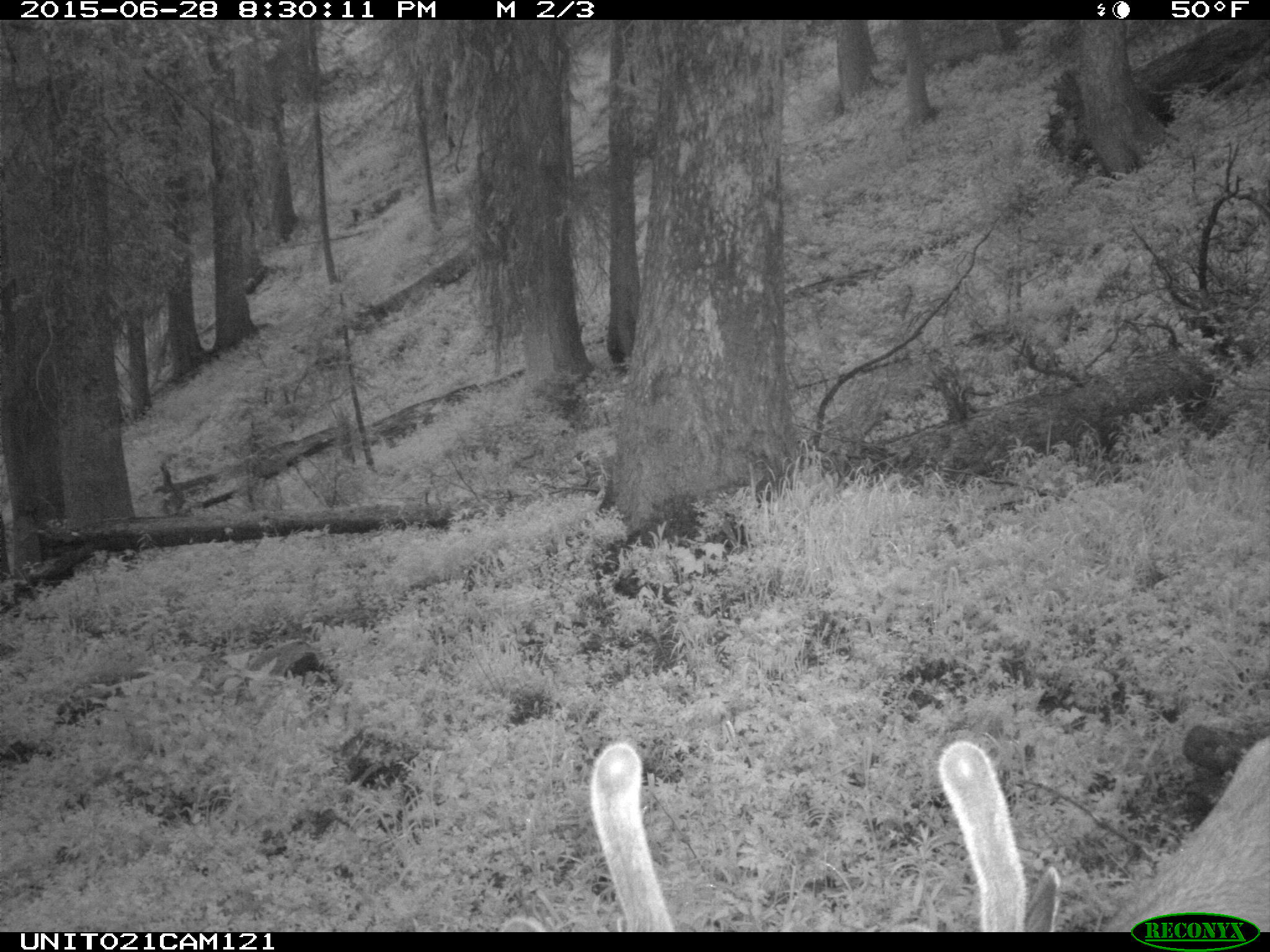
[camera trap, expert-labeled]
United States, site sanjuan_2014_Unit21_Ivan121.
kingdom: Animalia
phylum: Chordata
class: Mammalia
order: Artiodactyla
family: Cervidae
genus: Odocoileus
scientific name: Odocoileus hemionus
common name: mule deer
Odocoileus hemionus (mule deer).